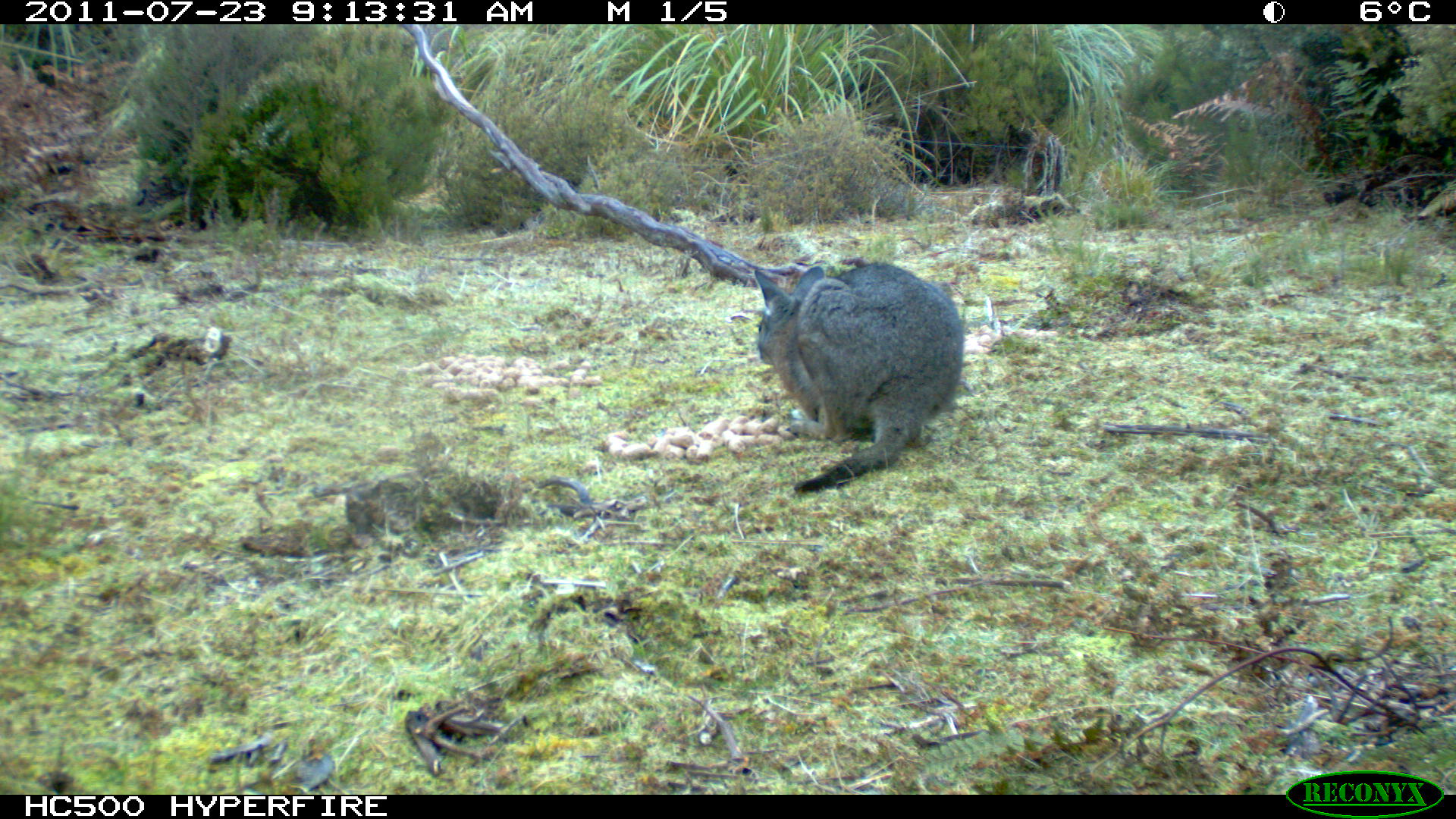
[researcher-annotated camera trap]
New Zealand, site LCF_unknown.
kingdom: Animalia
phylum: Chordata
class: Mammalia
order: Diprotodontia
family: Macropodidae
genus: Notamacropus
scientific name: Notamacropus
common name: wallaby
Wallaby (Notamacropus).